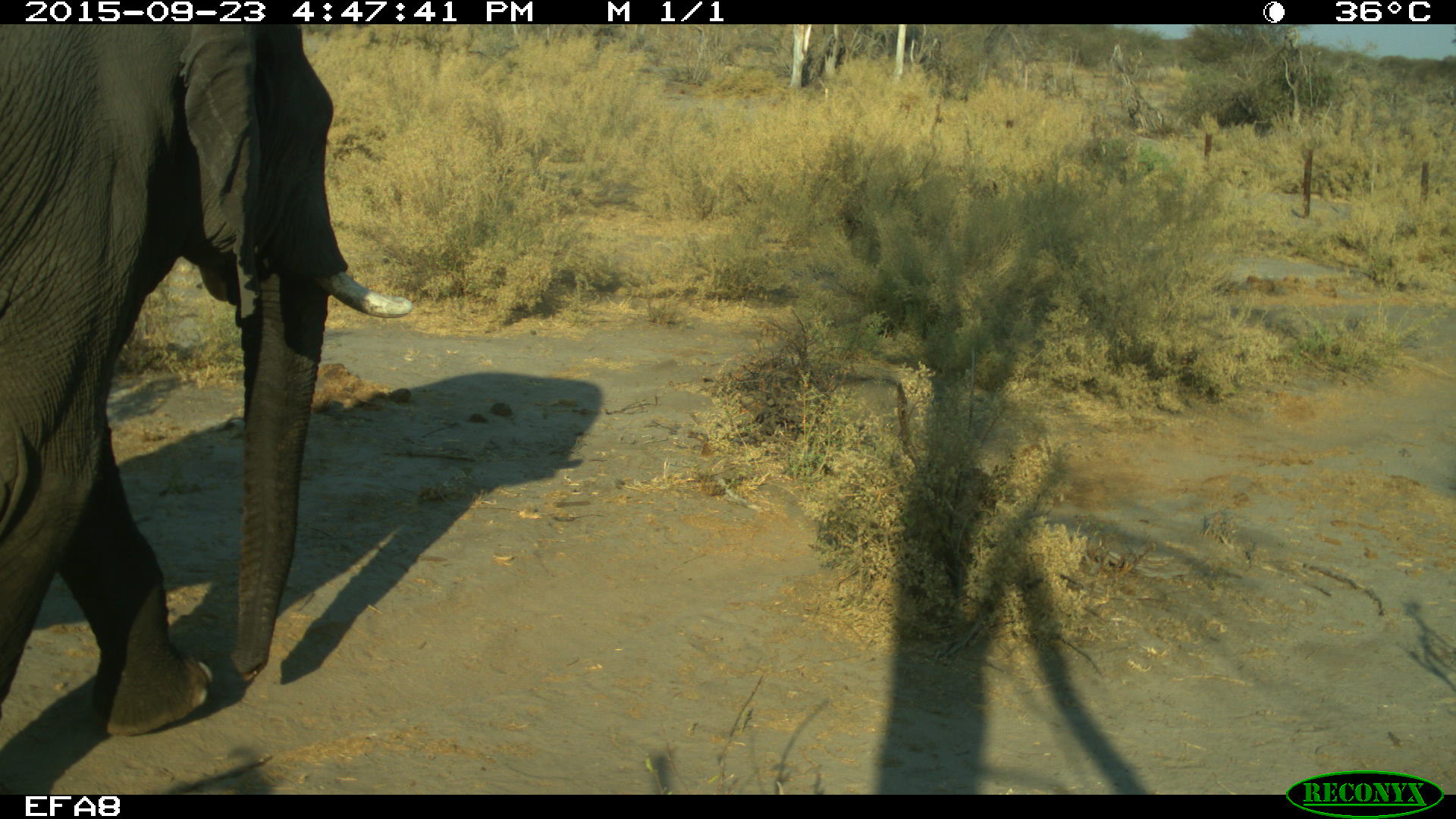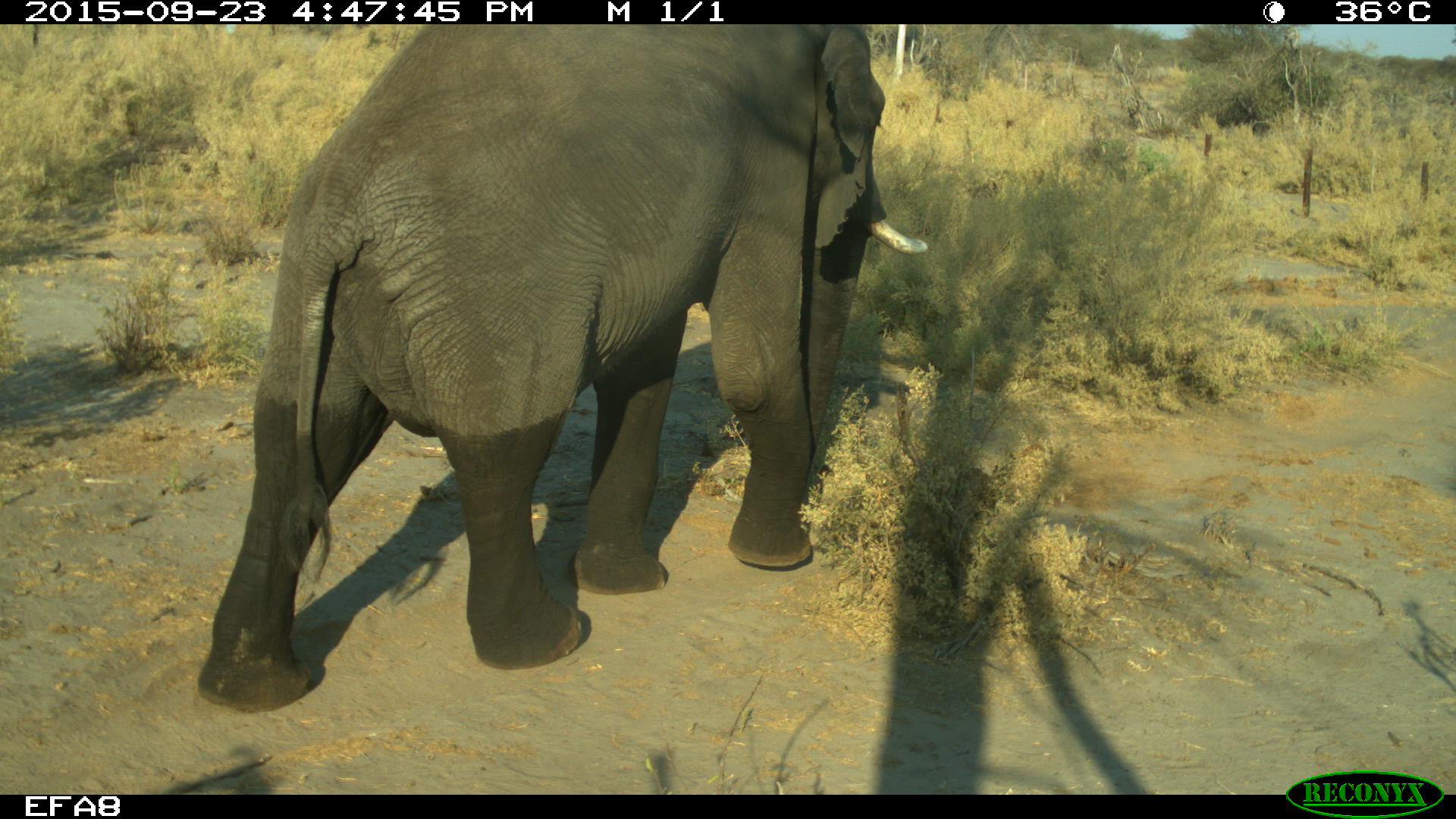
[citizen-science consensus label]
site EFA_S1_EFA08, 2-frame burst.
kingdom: Animalia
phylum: Chordata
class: Mammalia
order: Proboscidea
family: Elephantidae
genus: Loxodonta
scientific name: Loxodonta africana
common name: african bush elephant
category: elephant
Elephant (african bush elephant) (Loxodonta africana), count 1. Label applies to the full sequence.